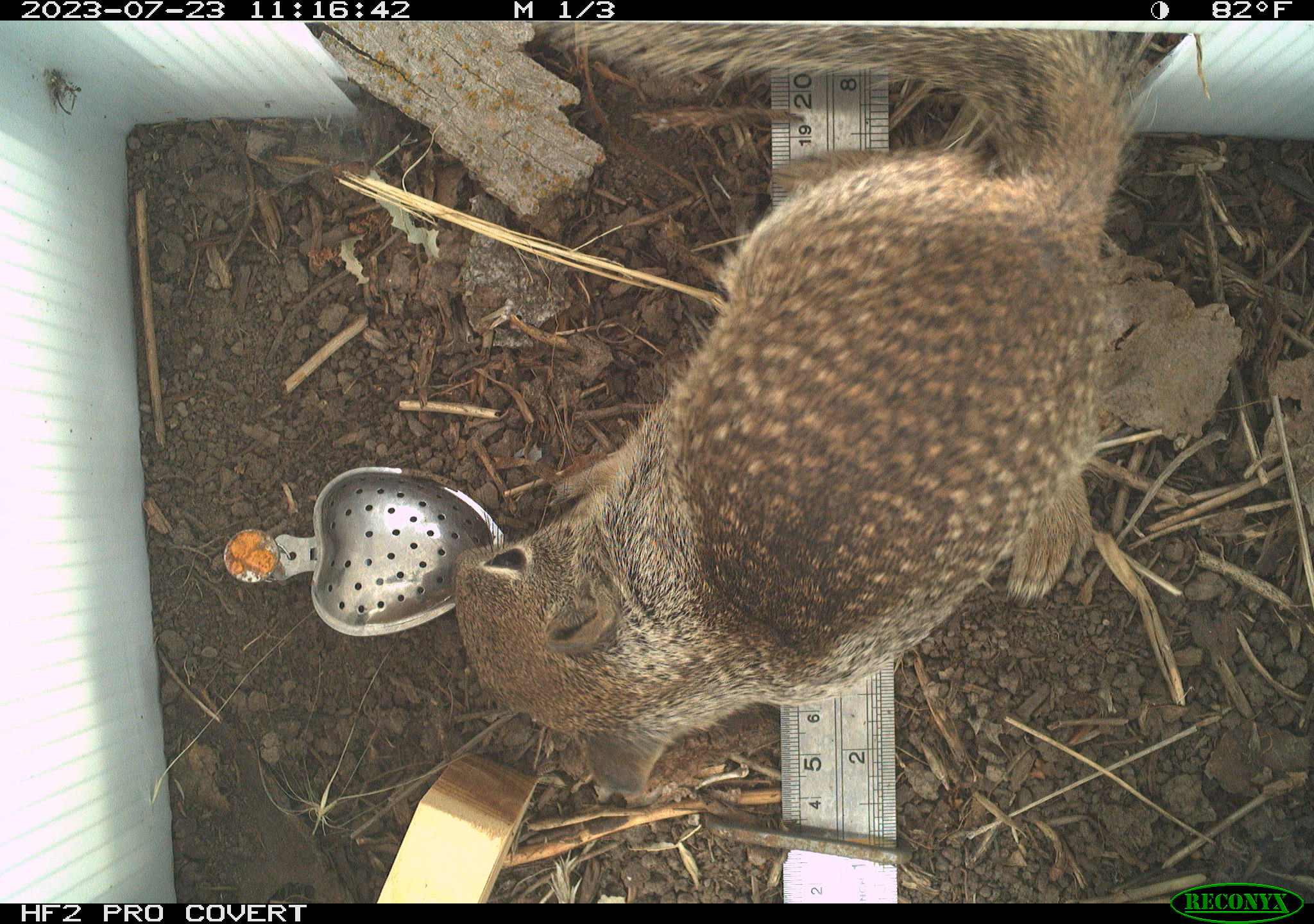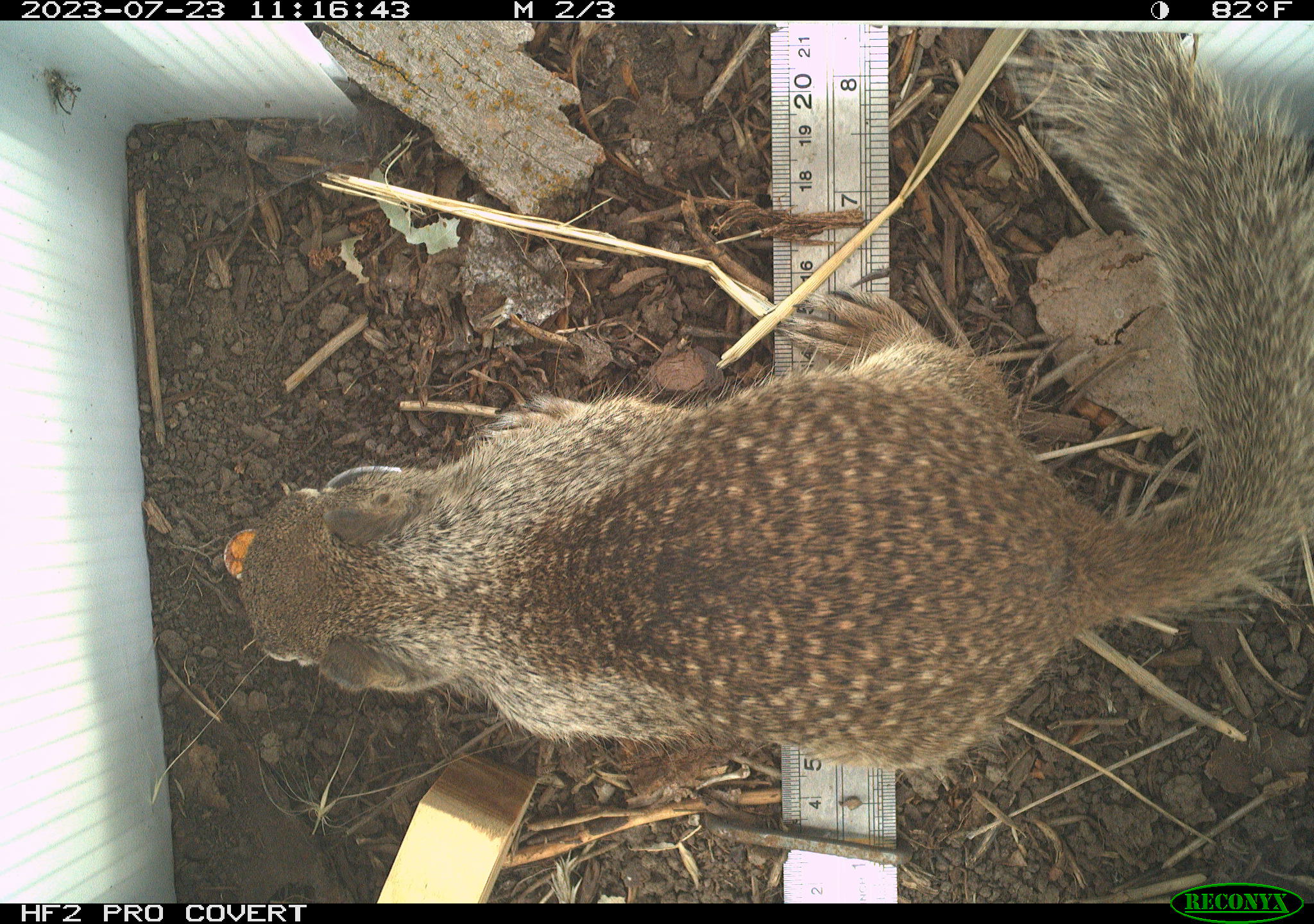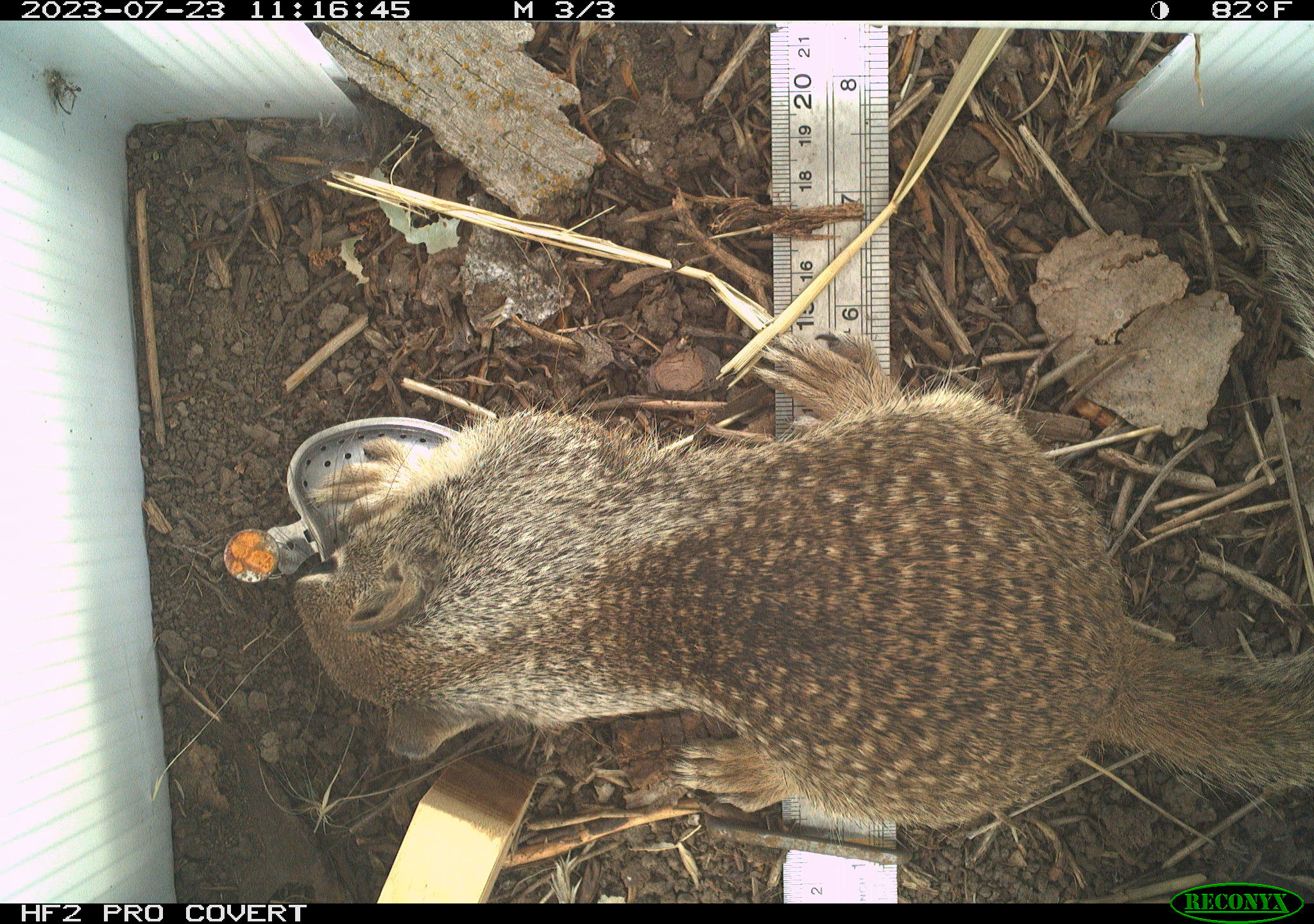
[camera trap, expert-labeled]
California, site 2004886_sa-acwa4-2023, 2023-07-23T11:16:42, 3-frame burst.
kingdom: Animalia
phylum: Chordata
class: Mammalia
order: Rodentia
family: Sciuridae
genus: Otospermophilus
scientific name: Otospermophilus beecheyi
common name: california ground squirrel